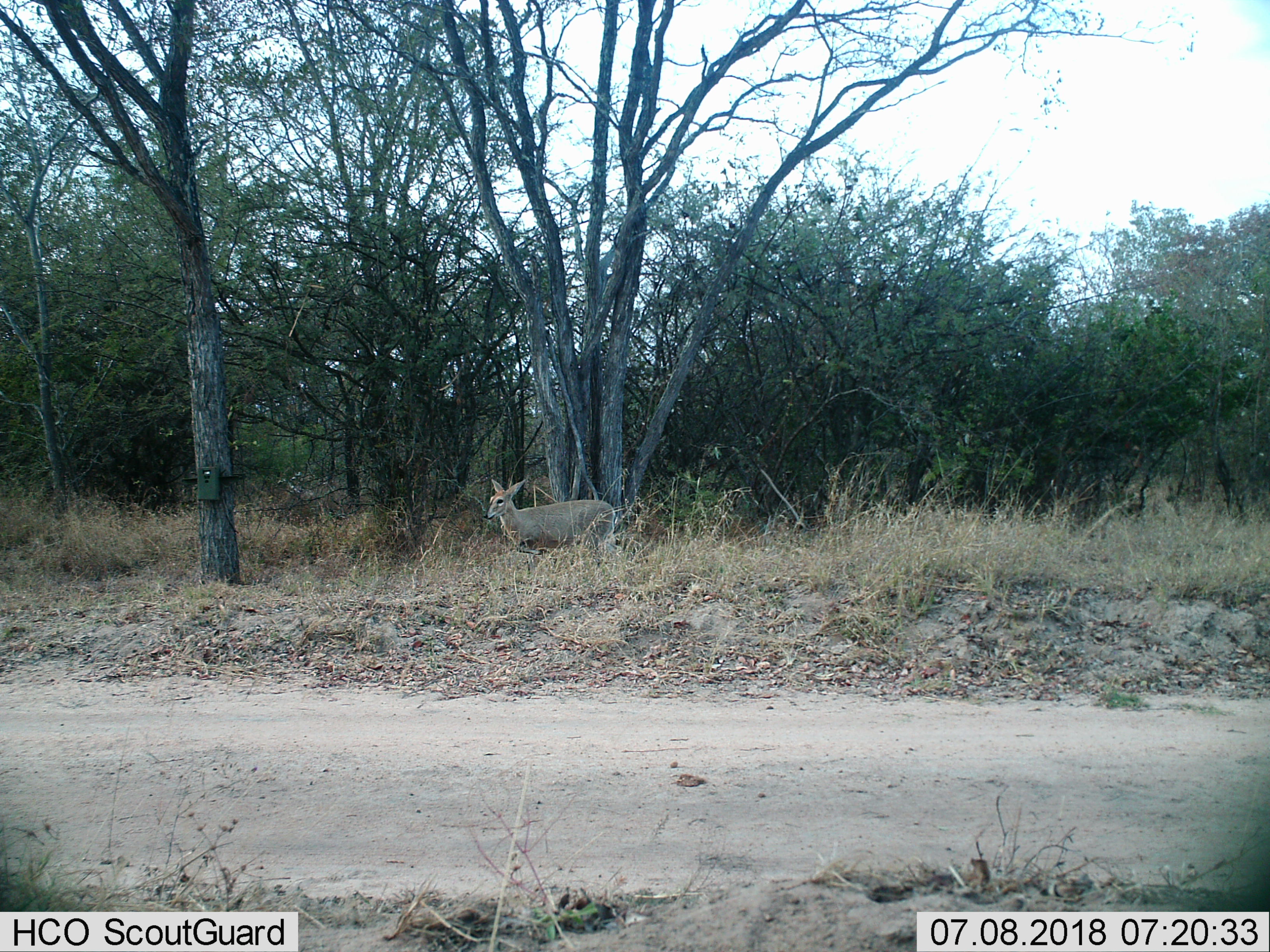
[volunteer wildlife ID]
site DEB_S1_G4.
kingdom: Animalia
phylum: Chordata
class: Mammalia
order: Artiodactyla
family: Bovidae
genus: Sylvicapra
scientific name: Sylvicapra grimmia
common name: common duiker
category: duikercommongrey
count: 1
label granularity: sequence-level